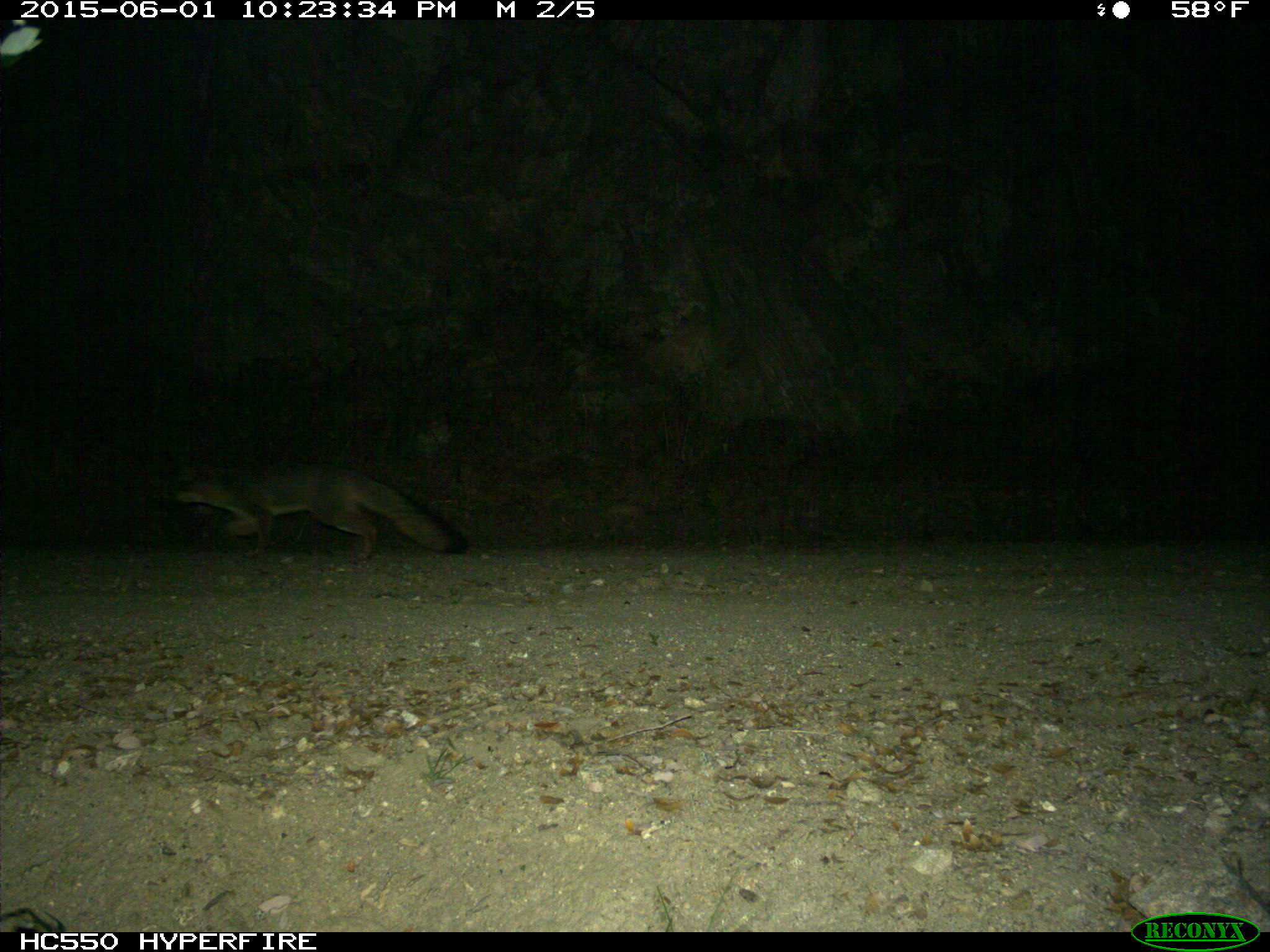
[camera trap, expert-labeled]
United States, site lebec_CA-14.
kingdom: Animalia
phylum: Chordata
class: Mammalia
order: Carnivora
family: Canidae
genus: Urocyon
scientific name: Urocyon cinereoargenteus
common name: gray fox